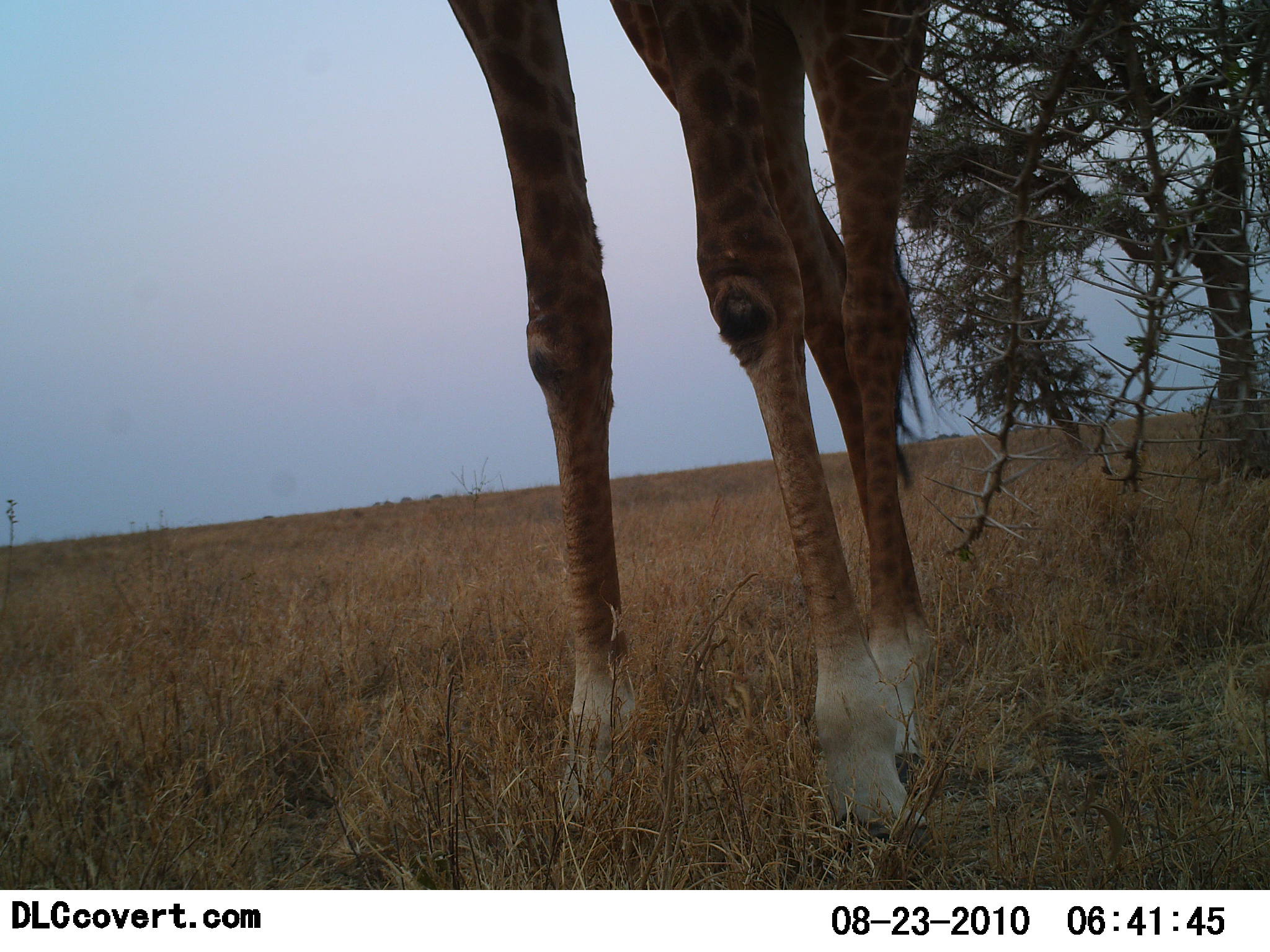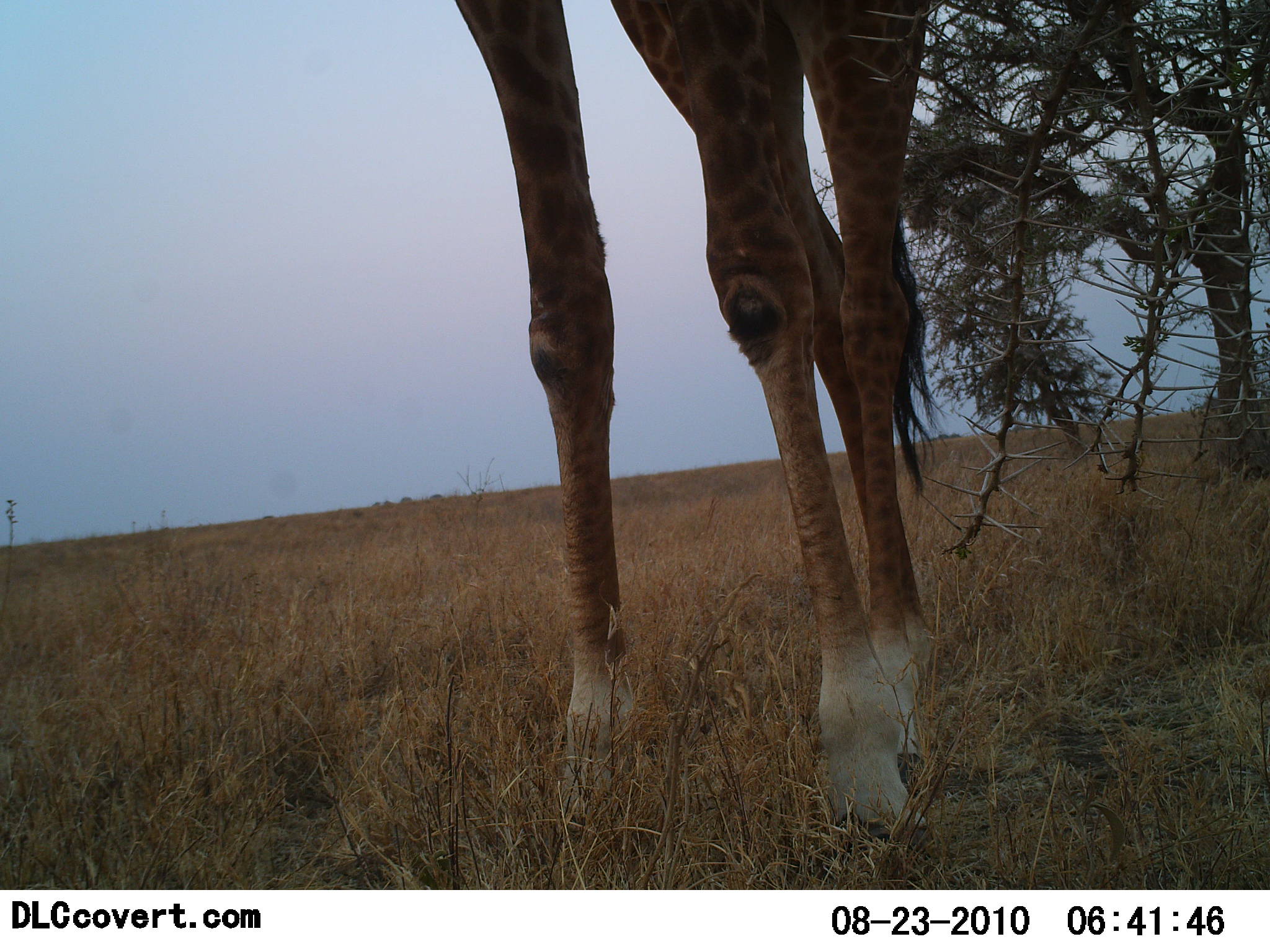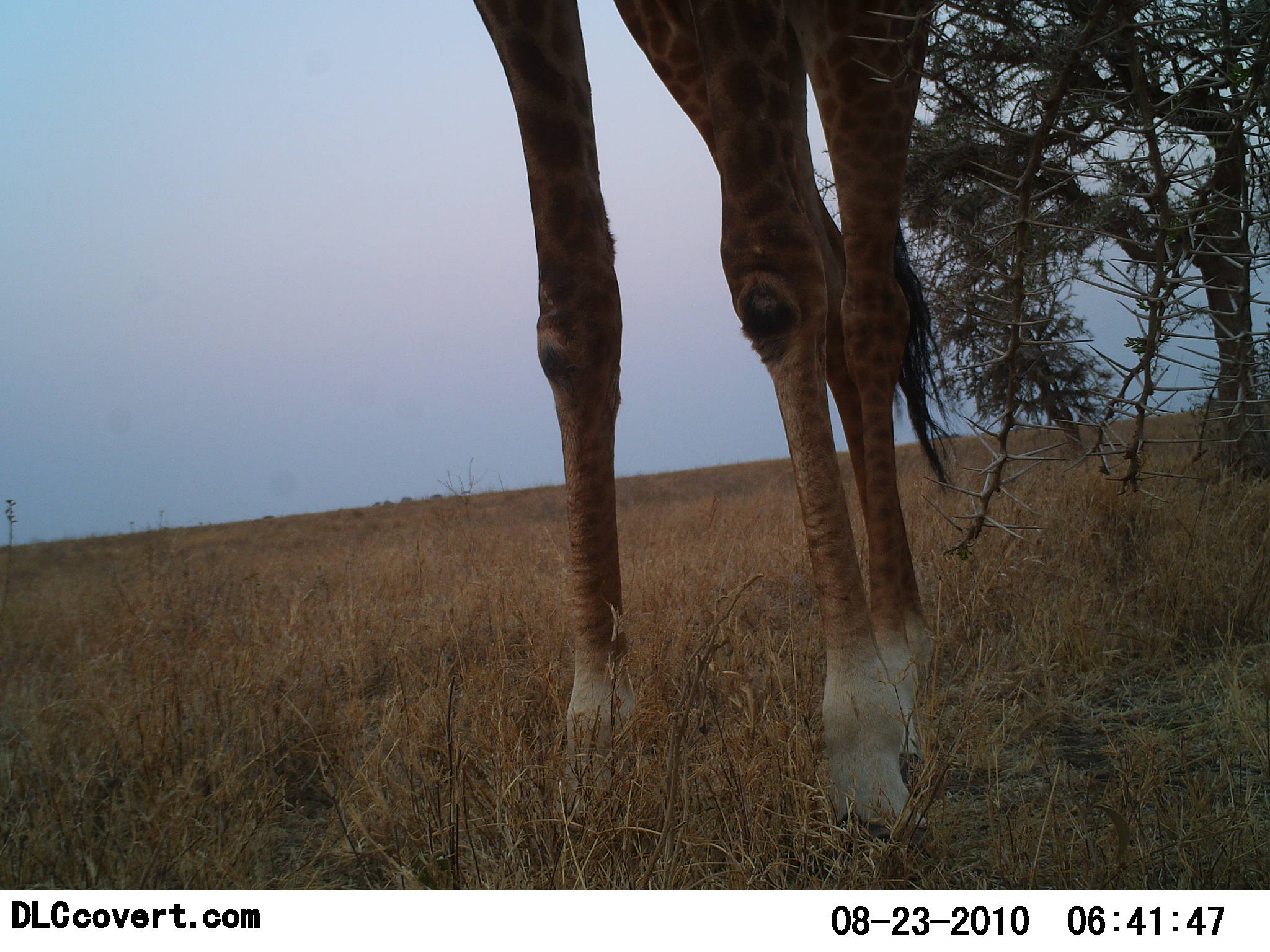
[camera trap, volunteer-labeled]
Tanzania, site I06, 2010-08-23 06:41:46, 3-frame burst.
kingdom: Animalia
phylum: Chordata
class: Mammalia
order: Artiodactyla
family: Giraffidae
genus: Giraffa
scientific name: Giraffa camelopardalis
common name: giraffe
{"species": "giraffe (Giraffa camelopardalis)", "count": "1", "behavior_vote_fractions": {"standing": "92%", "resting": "0%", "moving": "8%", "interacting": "0%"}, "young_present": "0%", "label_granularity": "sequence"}